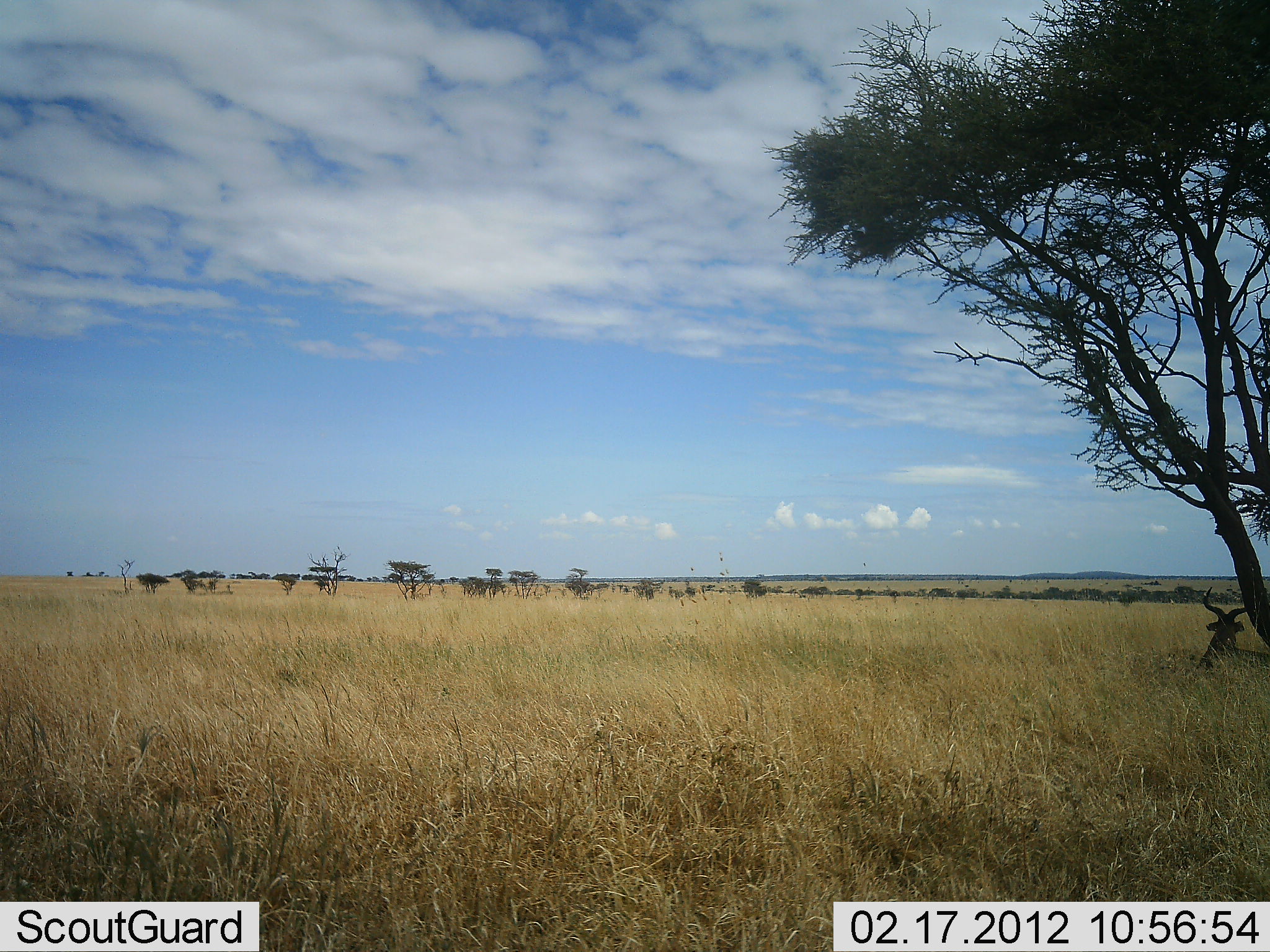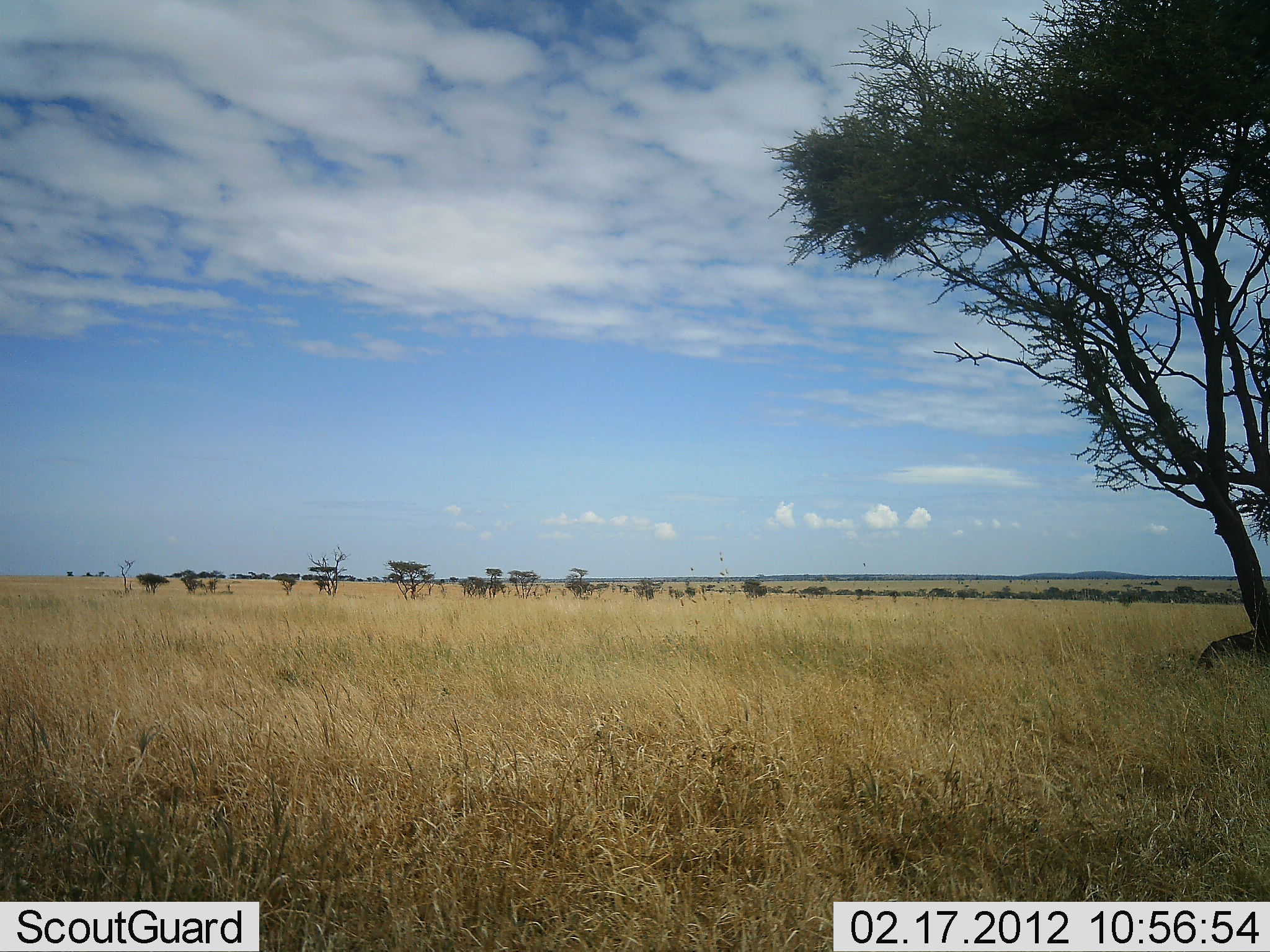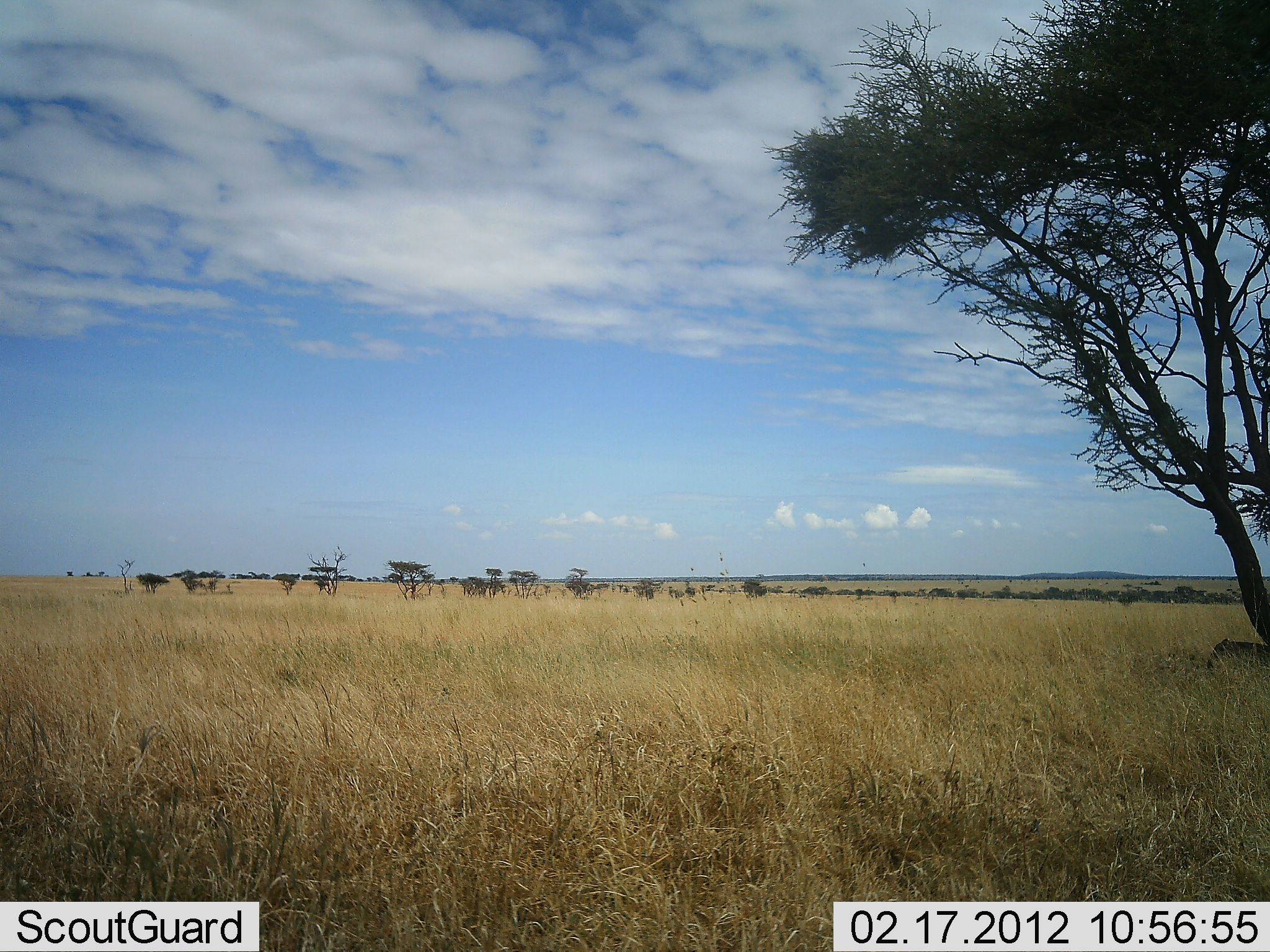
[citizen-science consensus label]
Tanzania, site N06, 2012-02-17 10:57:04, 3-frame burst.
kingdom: Animalia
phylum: Chordata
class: Mammalia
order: Artiodactyla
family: Bovidae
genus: Alcelaphus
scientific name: Alcelaphus buselaphus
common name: hartebeest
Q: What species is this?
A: Hartebeest (Alcelaphus buselaphus).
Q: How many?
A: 1.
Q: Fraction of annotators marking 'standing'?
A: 0%.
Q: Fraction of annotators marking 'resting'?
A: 100%.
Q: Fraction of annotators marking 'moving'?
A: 0%.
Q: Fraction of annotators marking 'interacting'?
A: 0%.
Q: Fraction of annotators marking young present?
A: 0%.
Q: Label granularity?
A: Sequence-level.